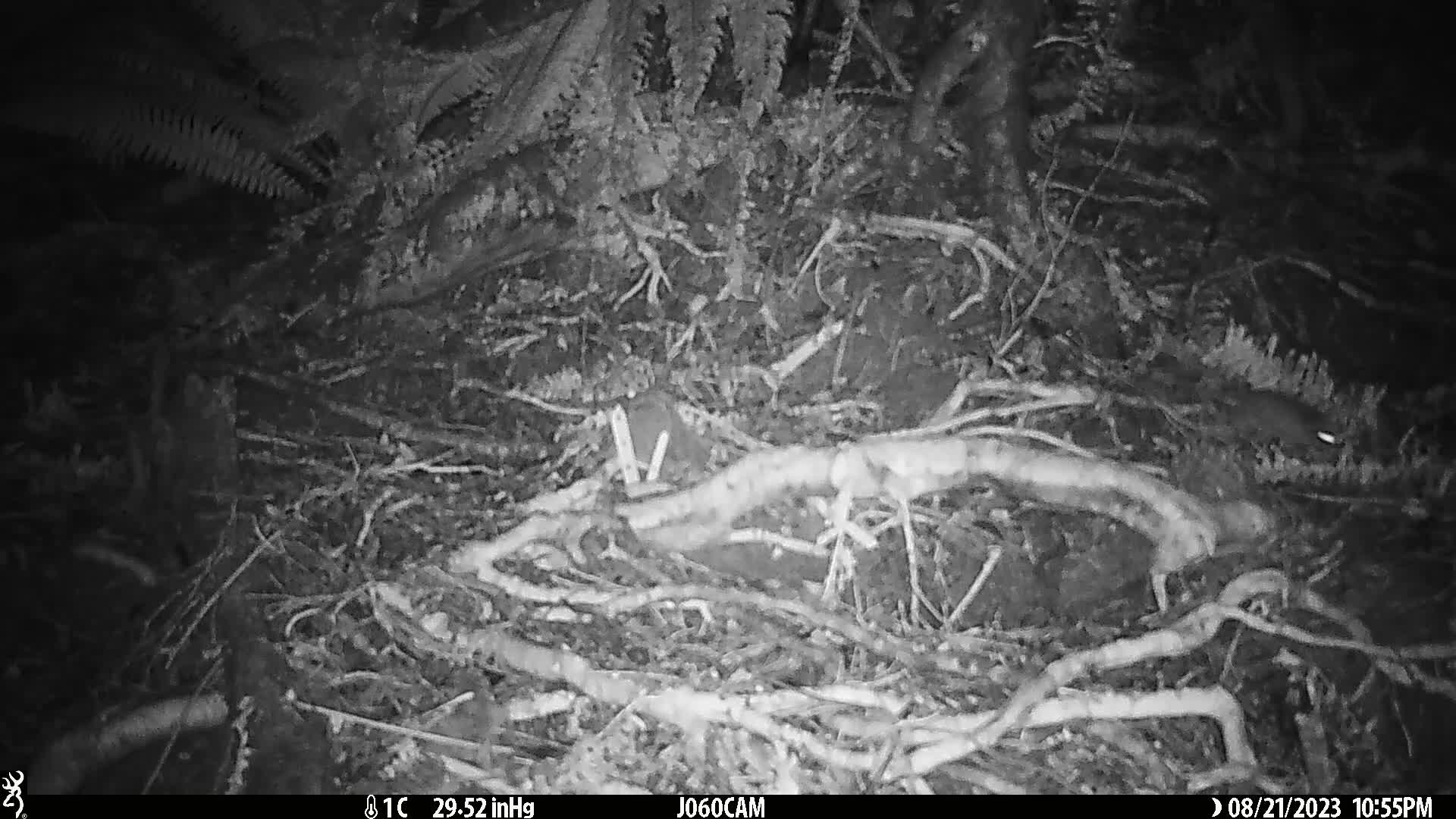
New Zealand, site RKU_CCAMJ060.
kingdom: Animalia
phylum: Chordata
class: Mammalia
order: Rodentia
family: Muridae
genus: Rattus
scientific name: Rattus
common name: rat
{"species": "rat (Rattus)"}